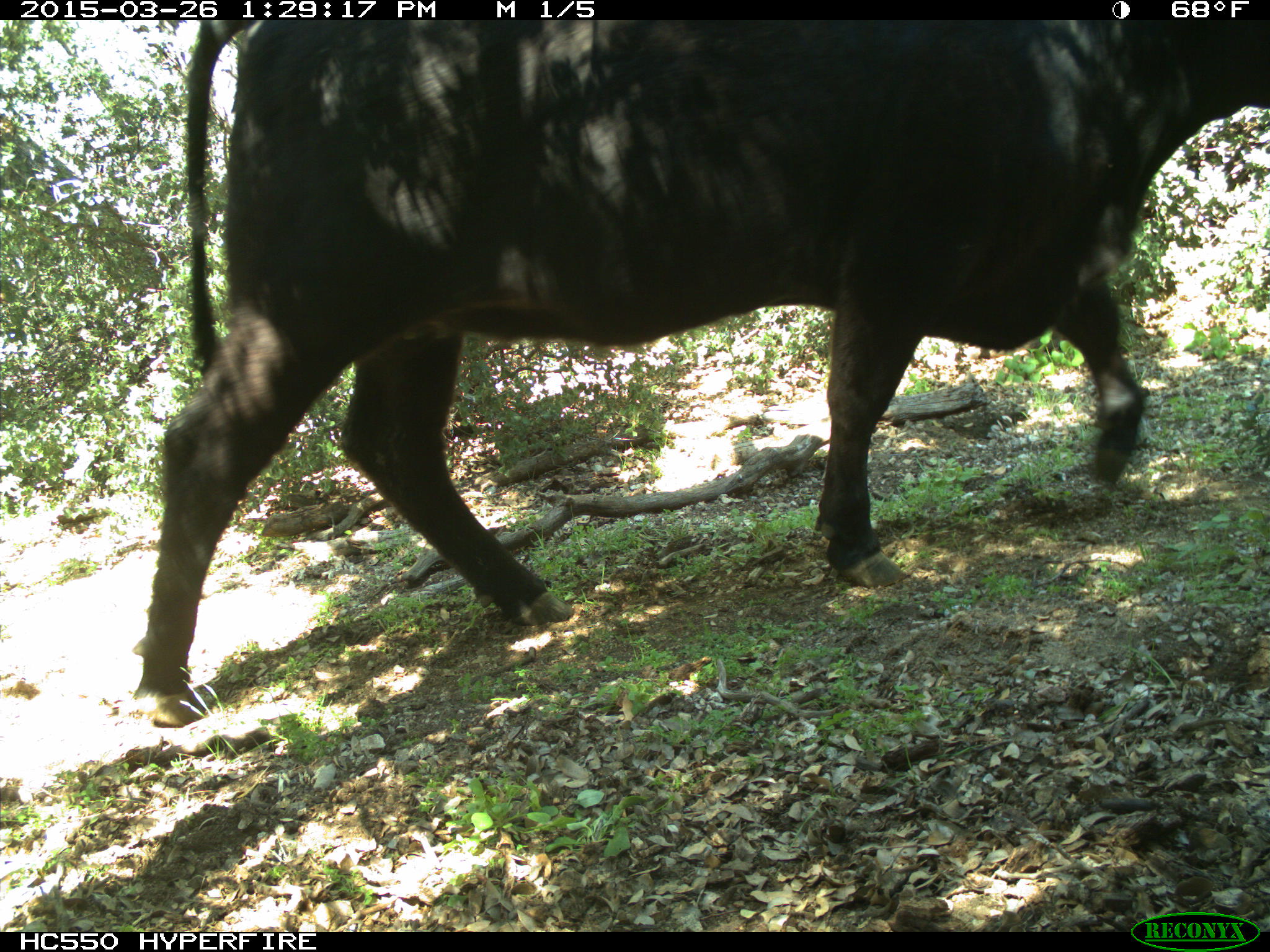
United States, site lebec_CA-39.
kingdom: Animalia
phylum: Chordata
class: Mammalia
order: Artiodactyla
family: Bovidae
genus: Bos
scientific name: Bos taurus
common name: domestic cow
Bos taurus (domestic cow).